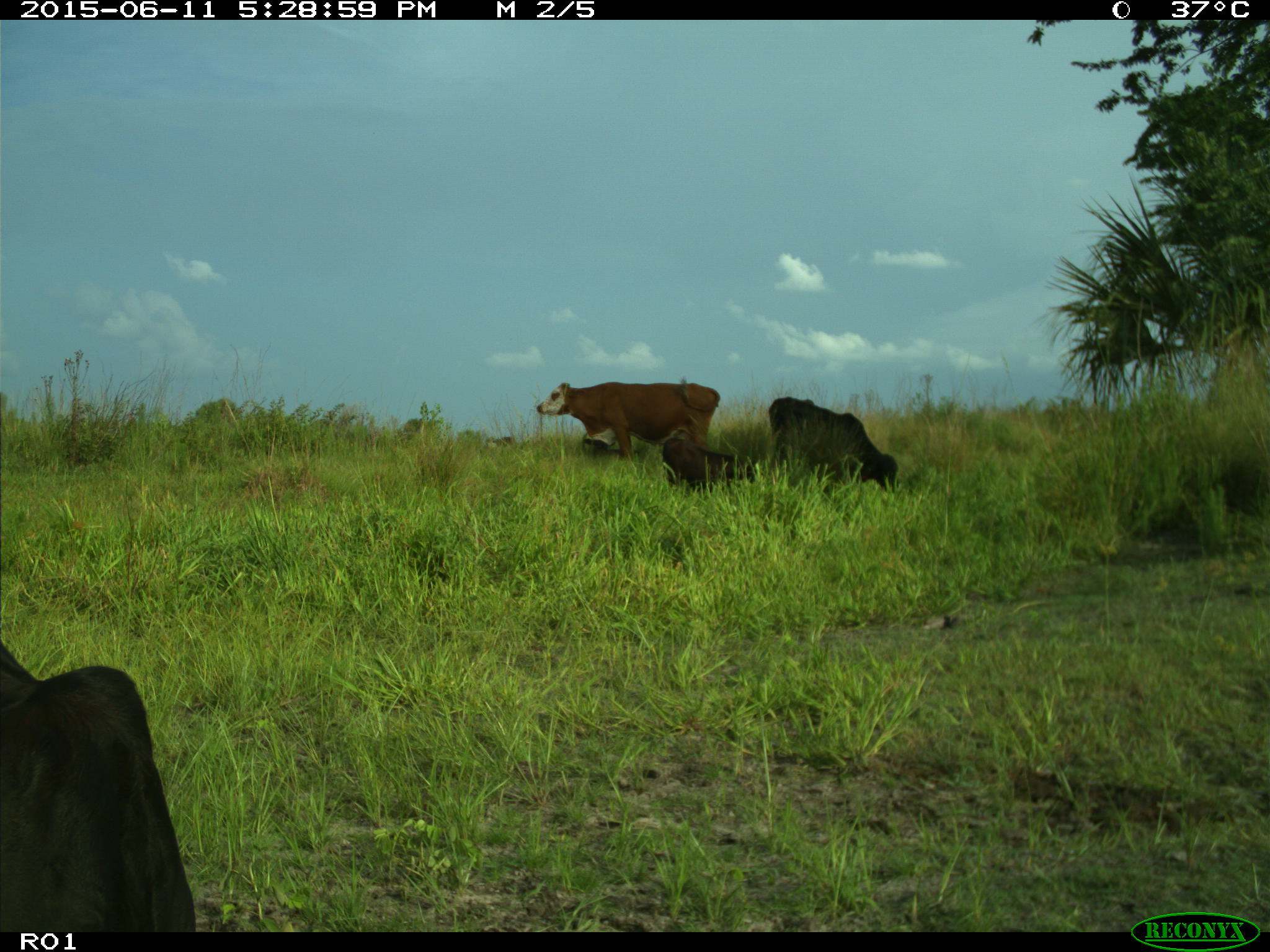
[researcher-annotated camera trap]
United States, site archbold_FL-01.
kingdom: Animalia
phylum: Chordata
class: Mammalia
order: Artiodactyla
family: Bovidae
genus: Bos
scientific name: Bos taurus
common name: domestic cow